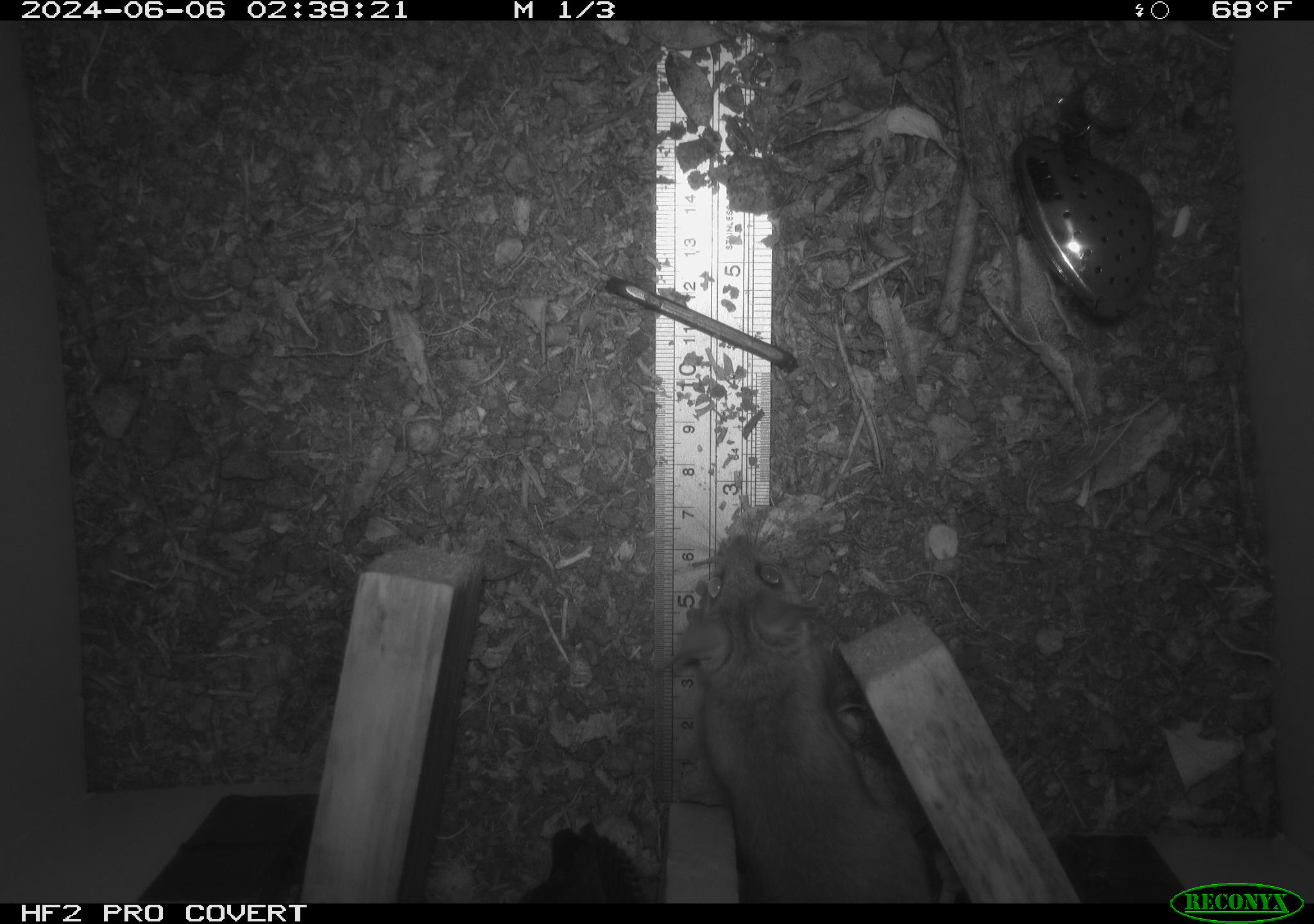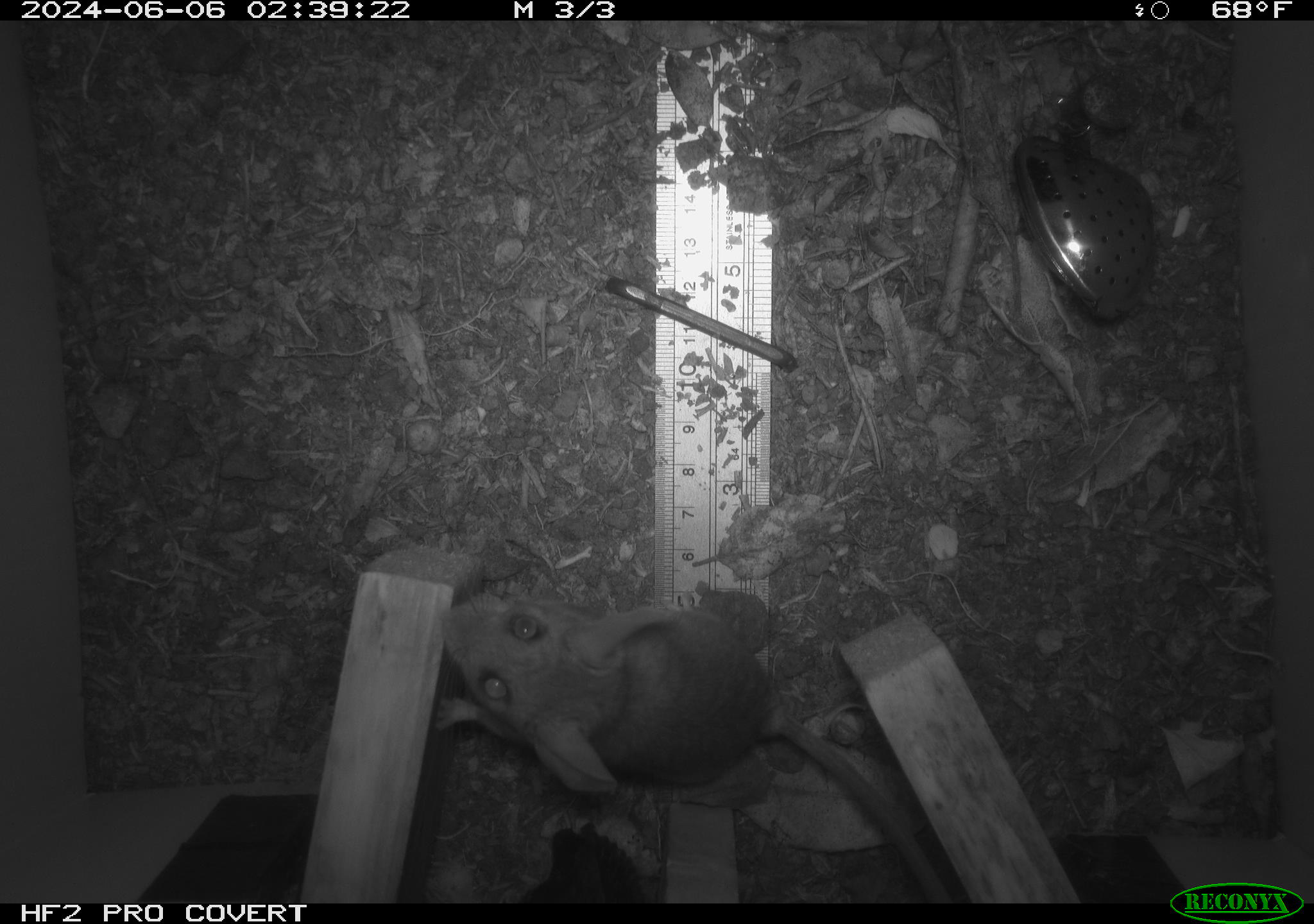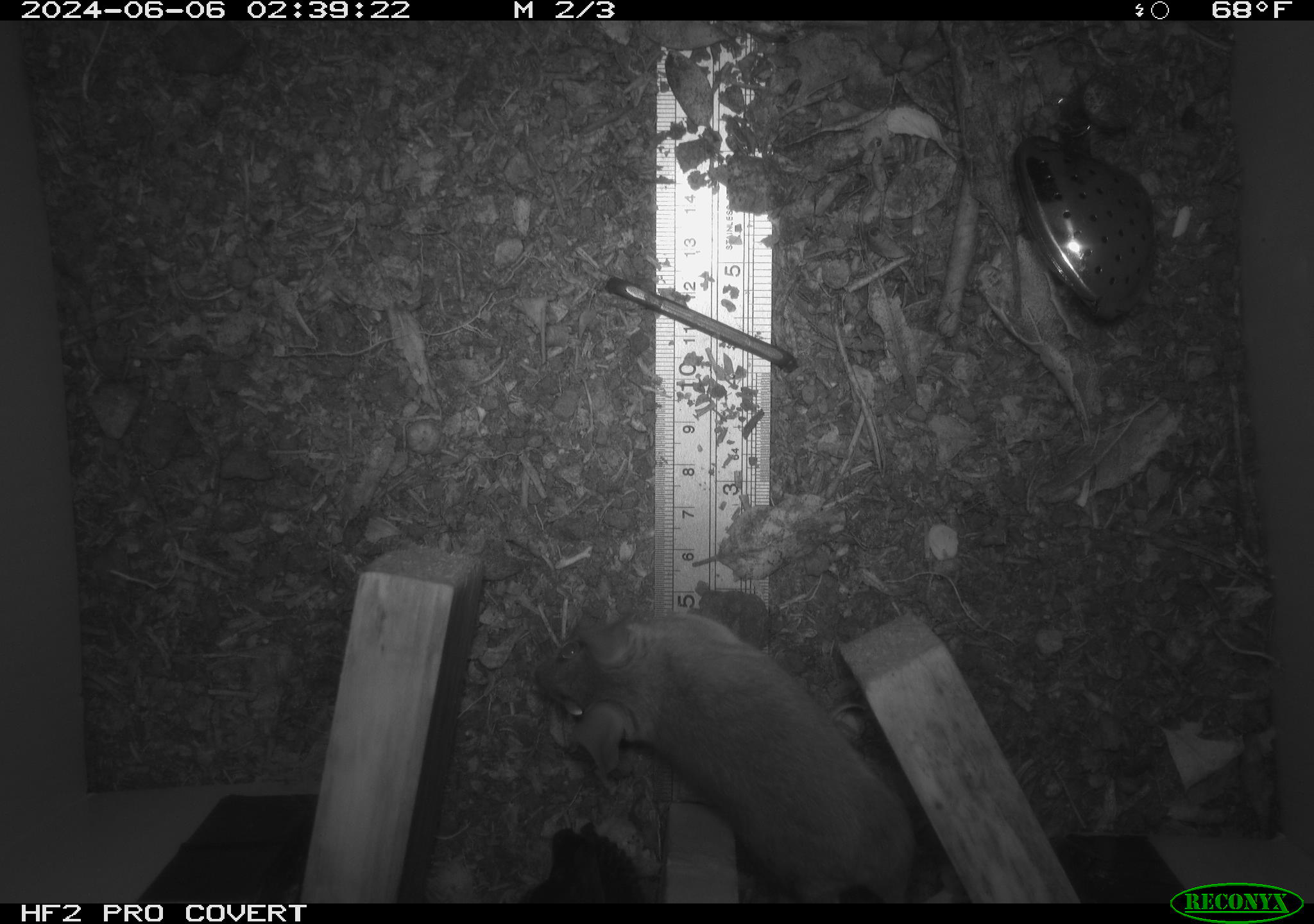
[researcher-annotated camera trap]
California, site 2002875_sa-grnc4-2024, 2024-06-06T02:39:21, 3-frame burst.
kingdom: Animalia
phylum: Chordata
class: Mammalia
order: Rodentia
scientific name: Rodentia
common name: rodent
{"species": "rodent (Rodentia)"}